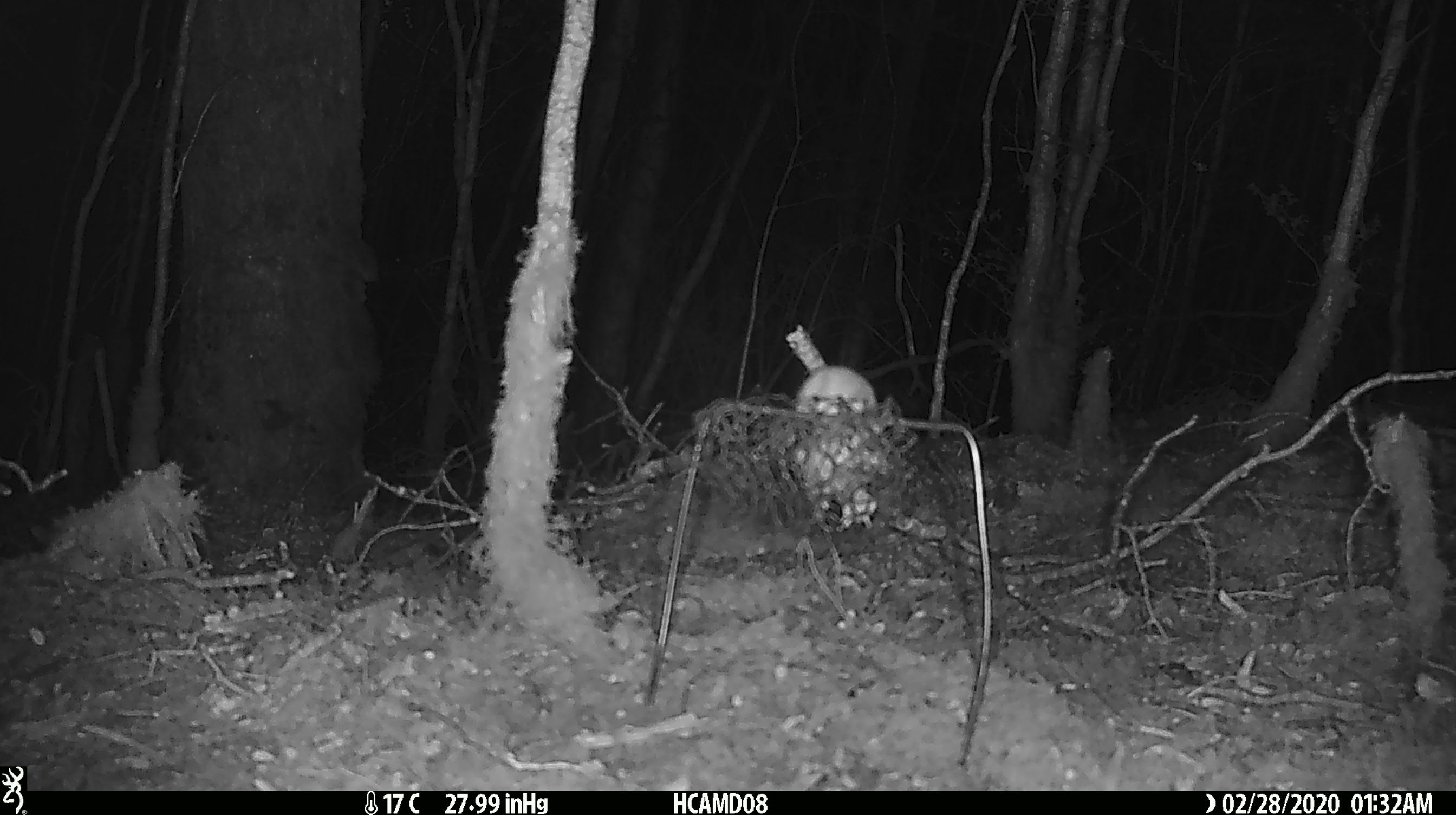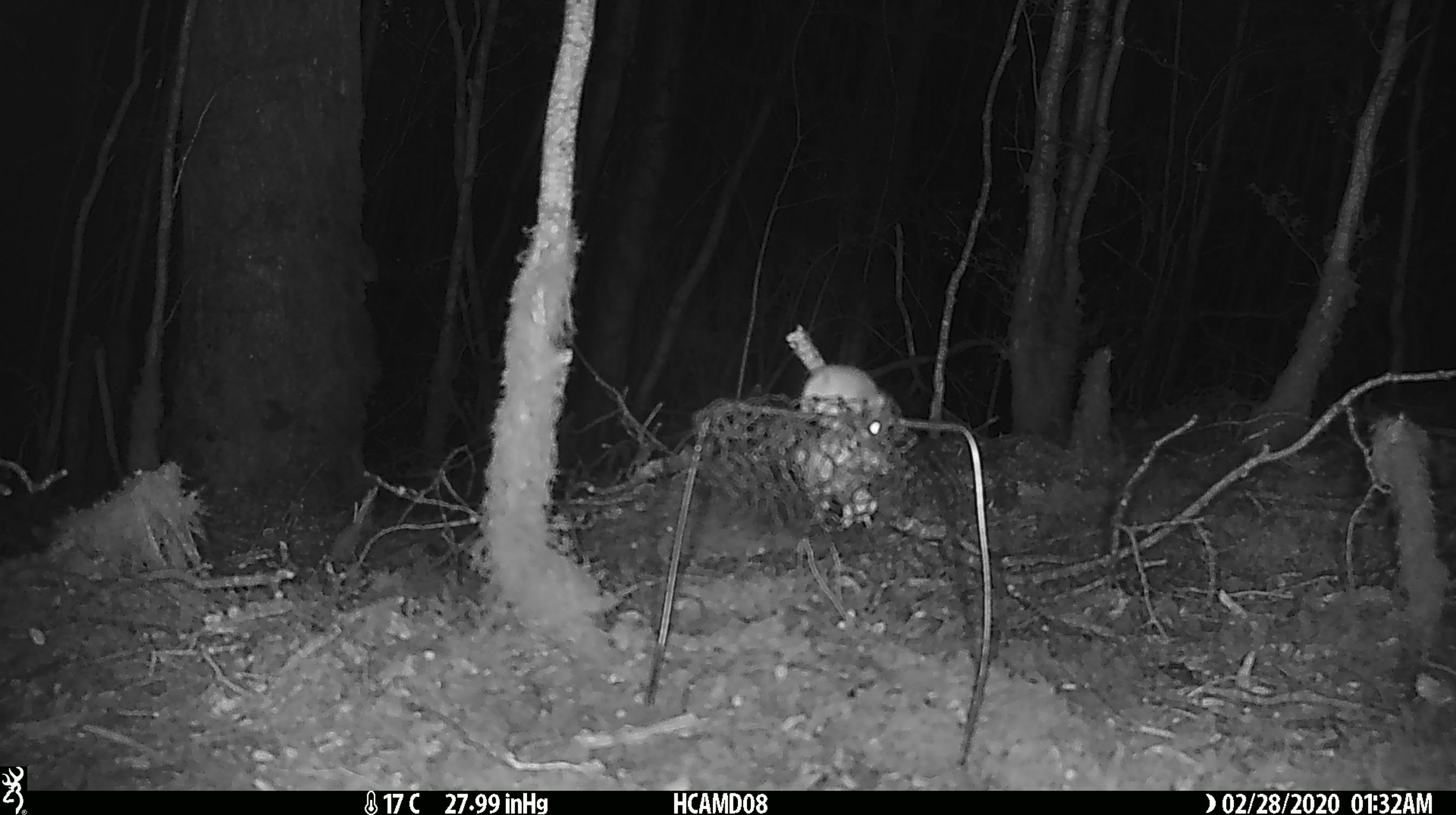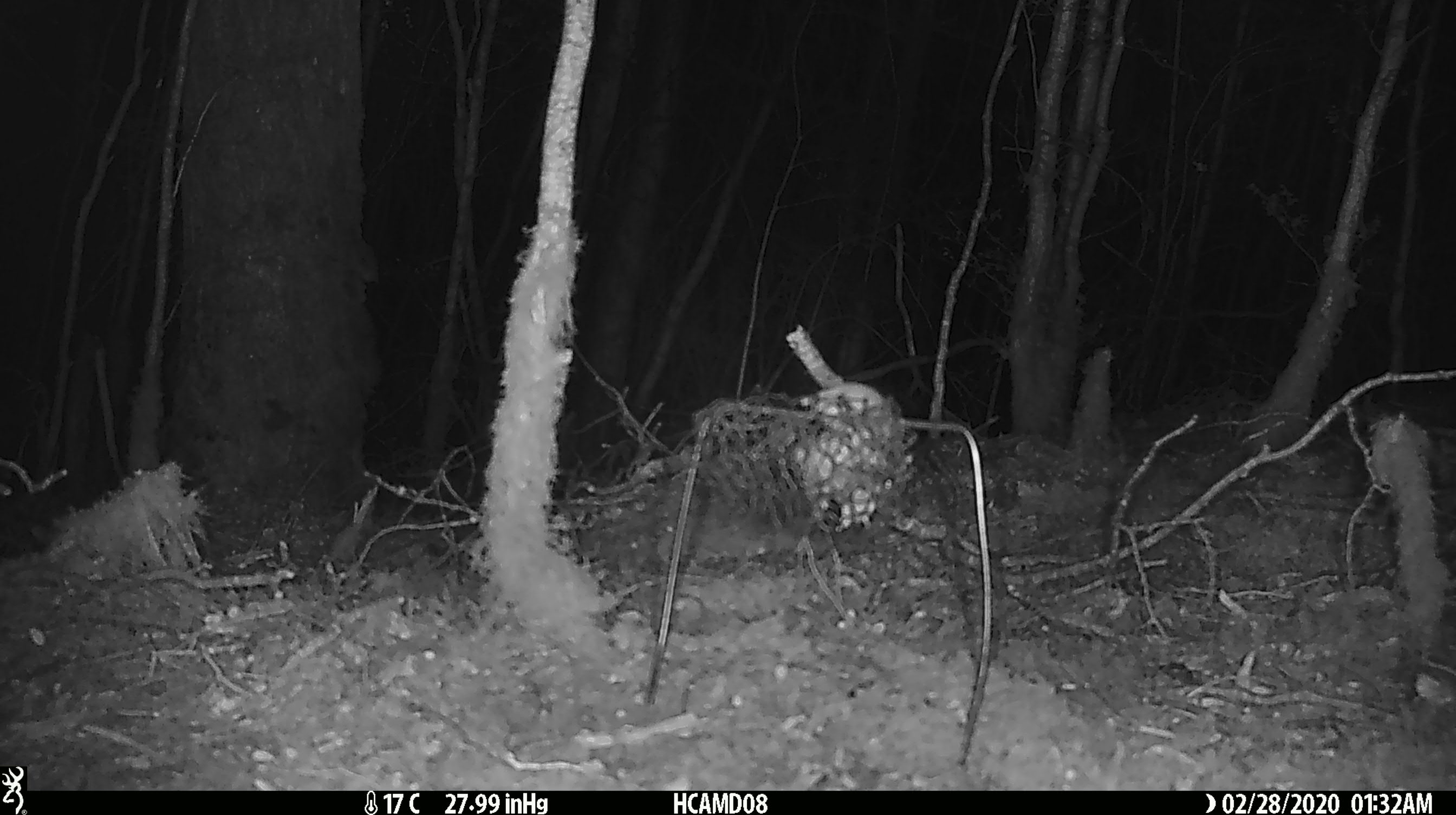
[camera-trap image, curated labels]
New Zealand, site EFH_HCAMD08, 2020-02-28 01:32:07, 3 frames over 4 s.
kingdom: Animalia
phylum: Chordata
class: Mammalia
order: Rodentia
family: Muridae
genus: Mus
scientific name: Mus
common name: mouse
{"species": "mouse (Mus)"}